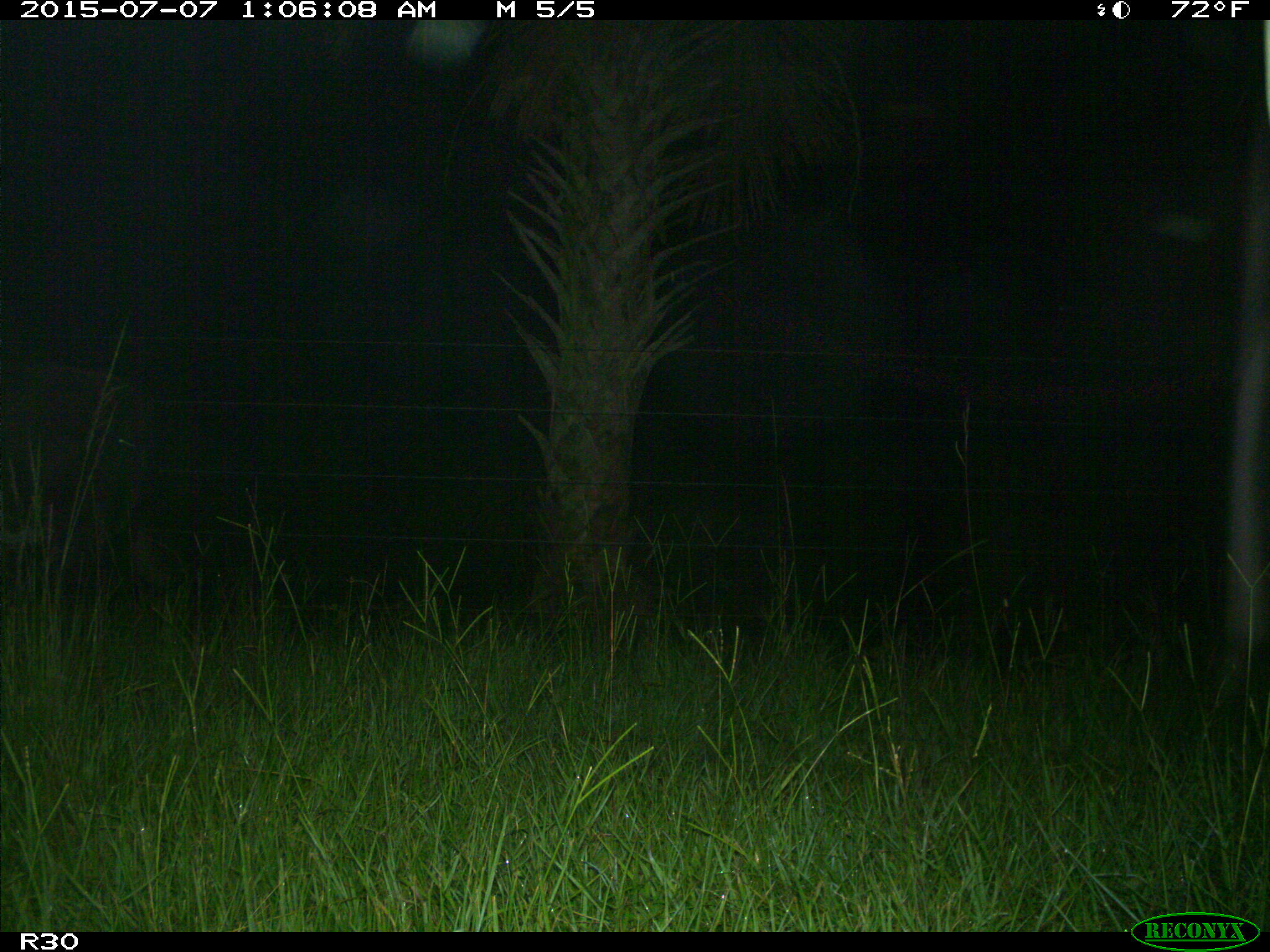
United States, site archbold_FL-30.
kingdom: Animalia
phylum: Chordata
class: Mammalia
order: Artiodactyla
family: Bovidae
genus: Bos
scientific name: Bos taurus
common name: domestic cow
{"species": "Bos taurus (domestic cow)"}